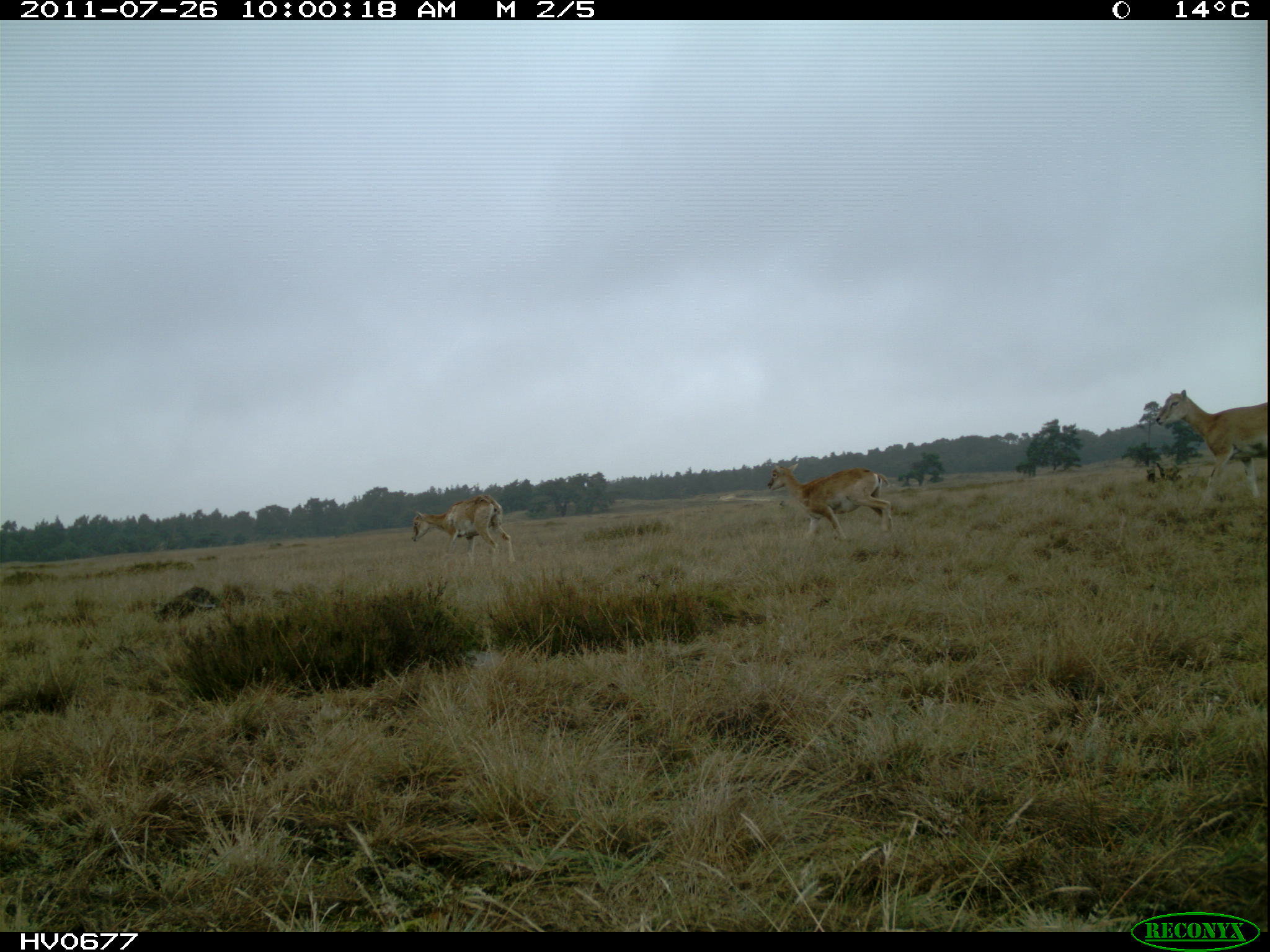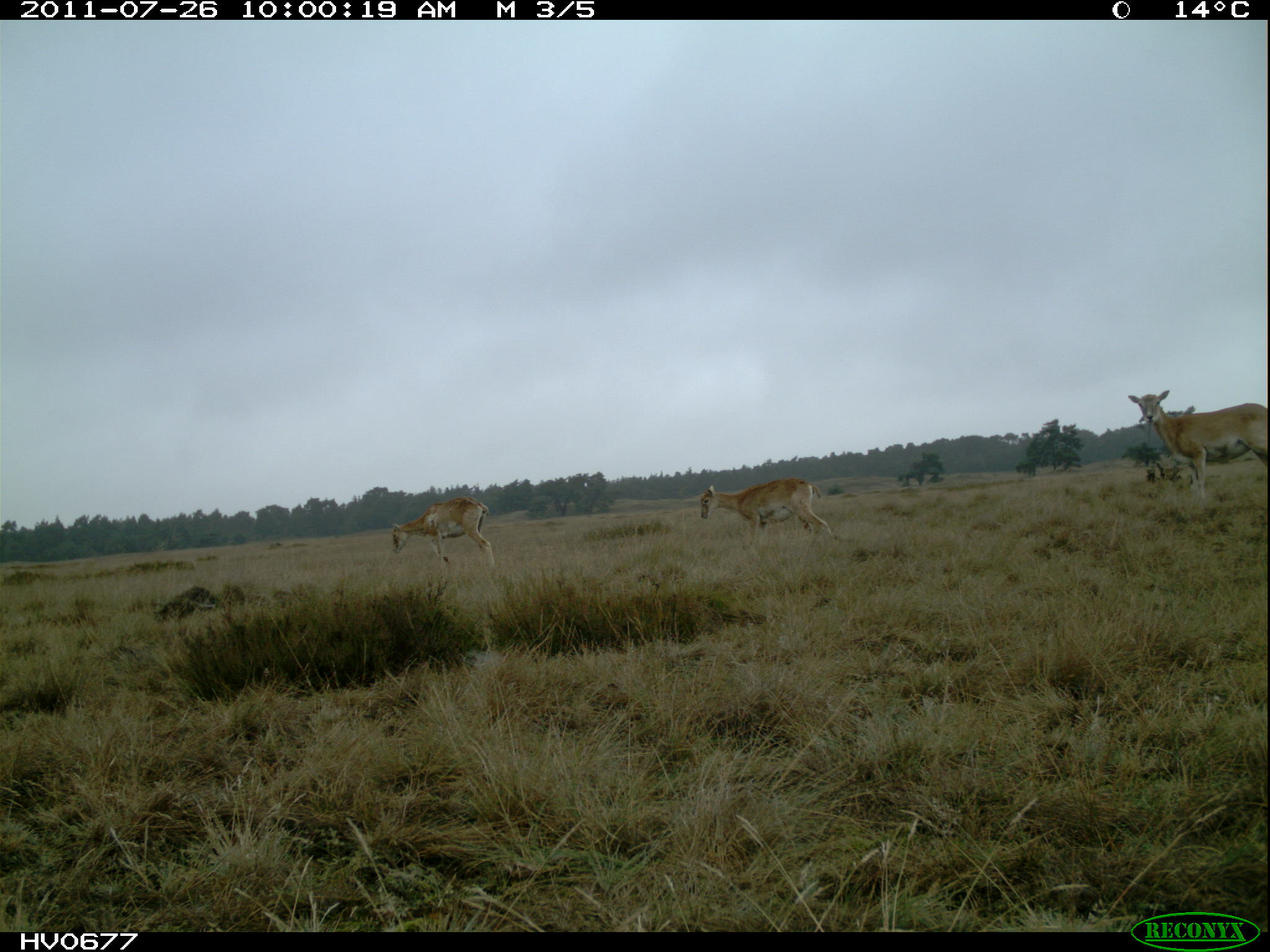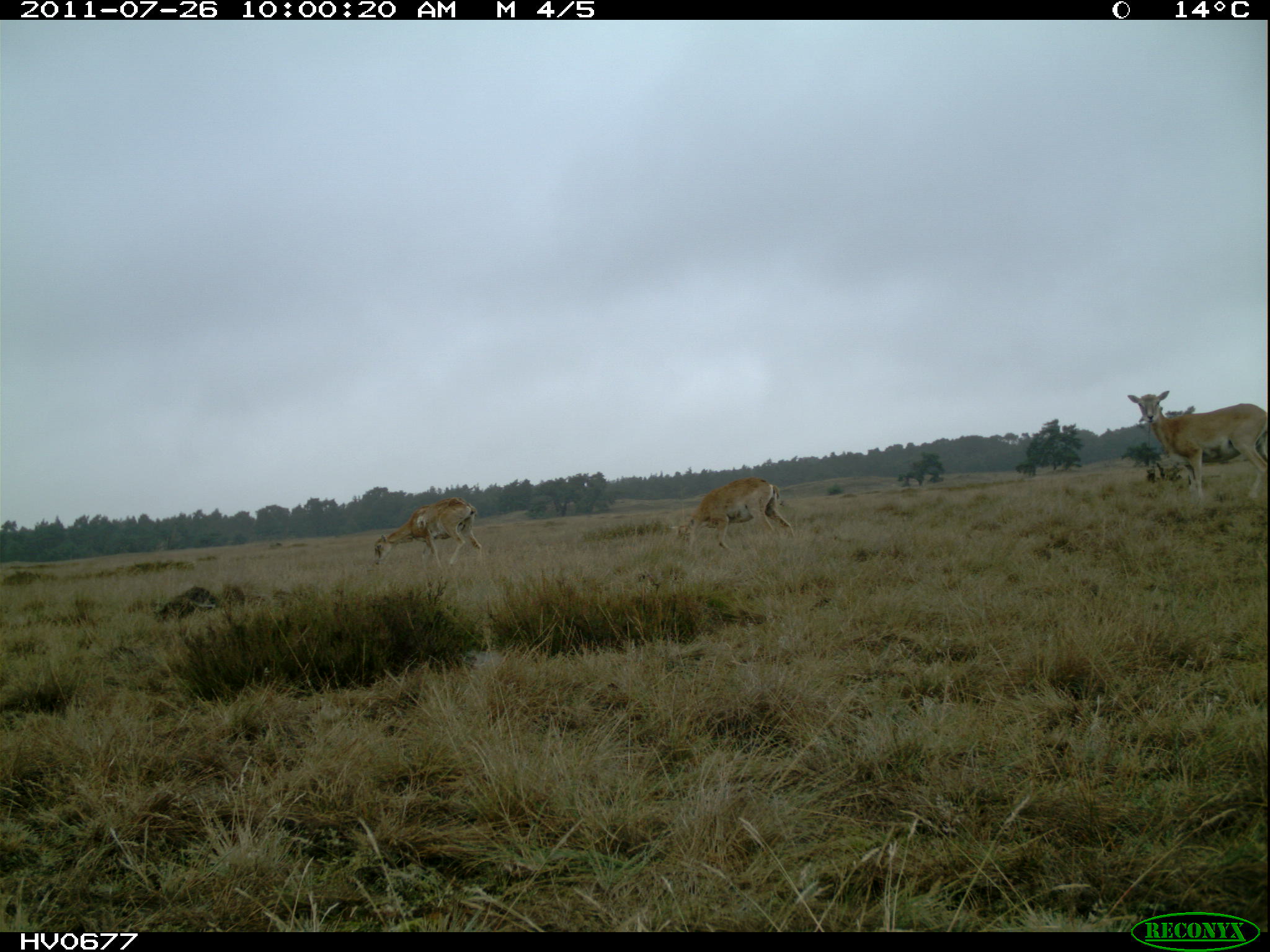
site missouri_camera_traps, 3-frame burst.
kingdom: Animalia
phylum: Chordata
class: Mammalia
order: Artiodactyla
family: Bovidae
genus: Ovis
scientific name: Ovis ammon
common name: mouflon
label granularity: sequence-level